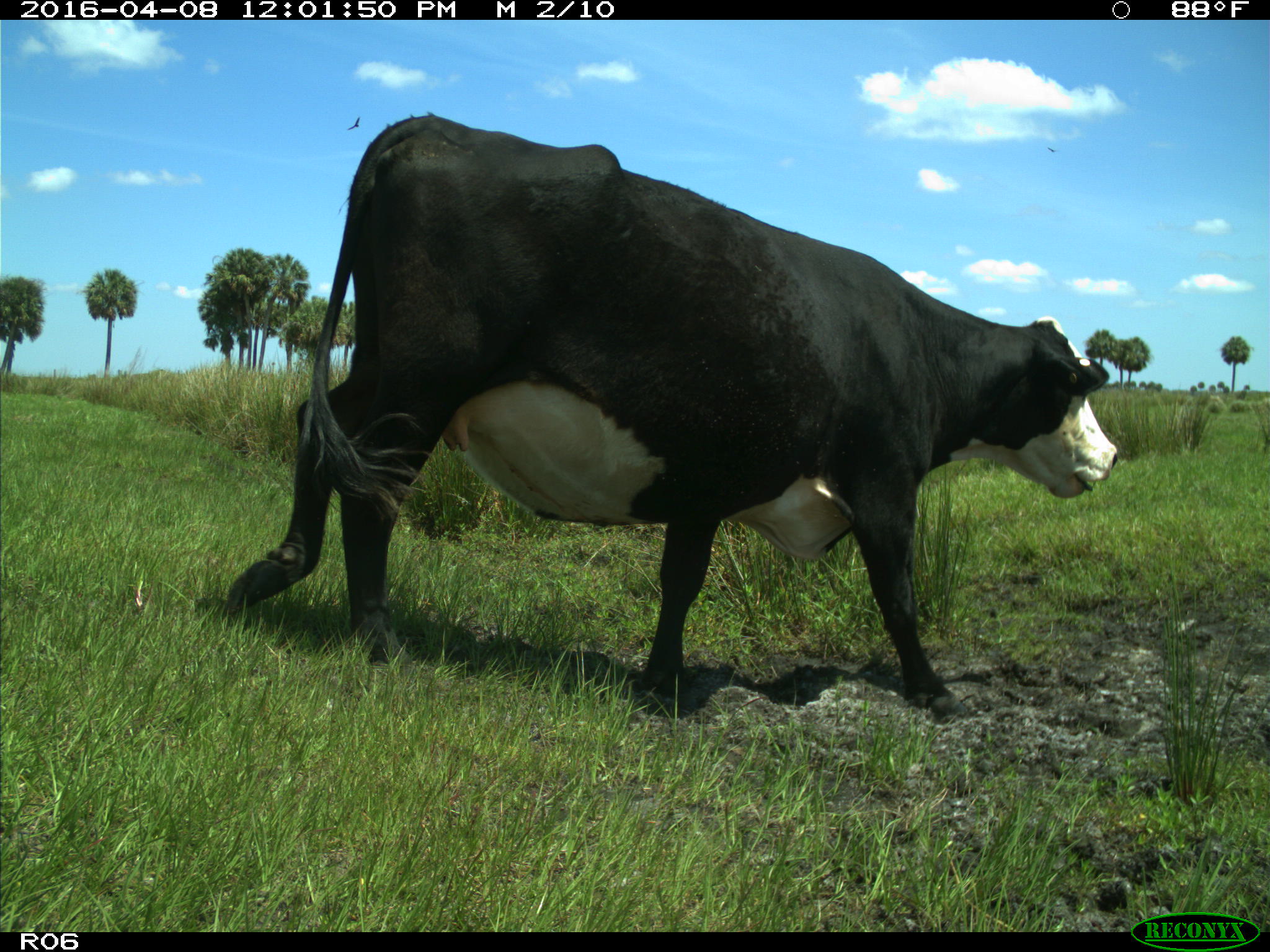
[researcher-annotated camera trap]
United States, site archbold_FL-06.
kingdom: Animalia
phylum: Chordata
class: Mammalia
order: Artiodactyla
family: Bovidae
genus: Bos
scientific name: Bos taurus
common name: domestic cow